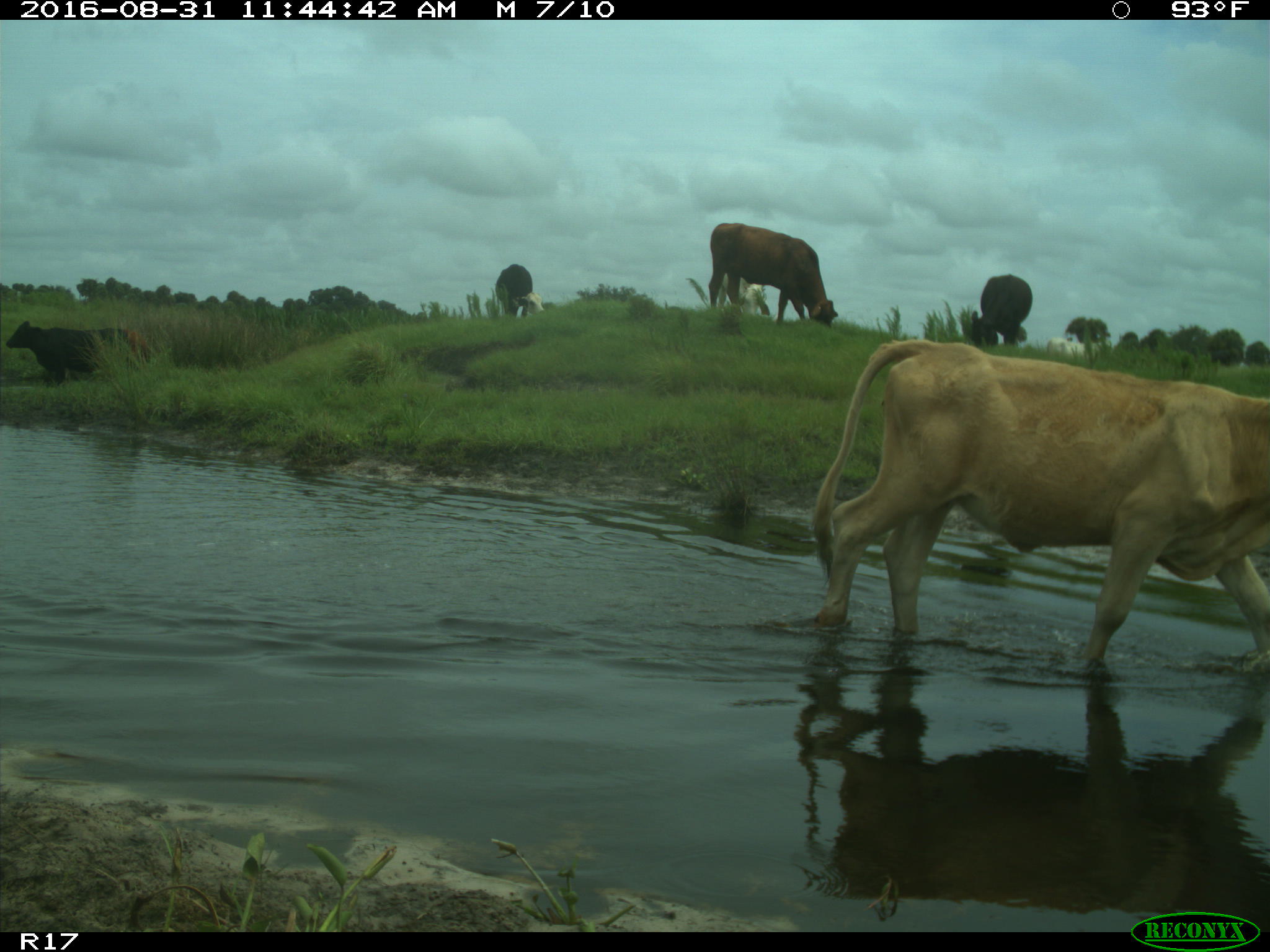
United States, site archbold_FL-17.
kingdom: Animalia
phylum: Chordata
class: Mammalia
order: Artiodactyla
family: Bovidae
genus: Bos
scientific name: Bos taurus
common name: domestic cow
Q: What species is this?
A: Bos taurus (domestic cow).